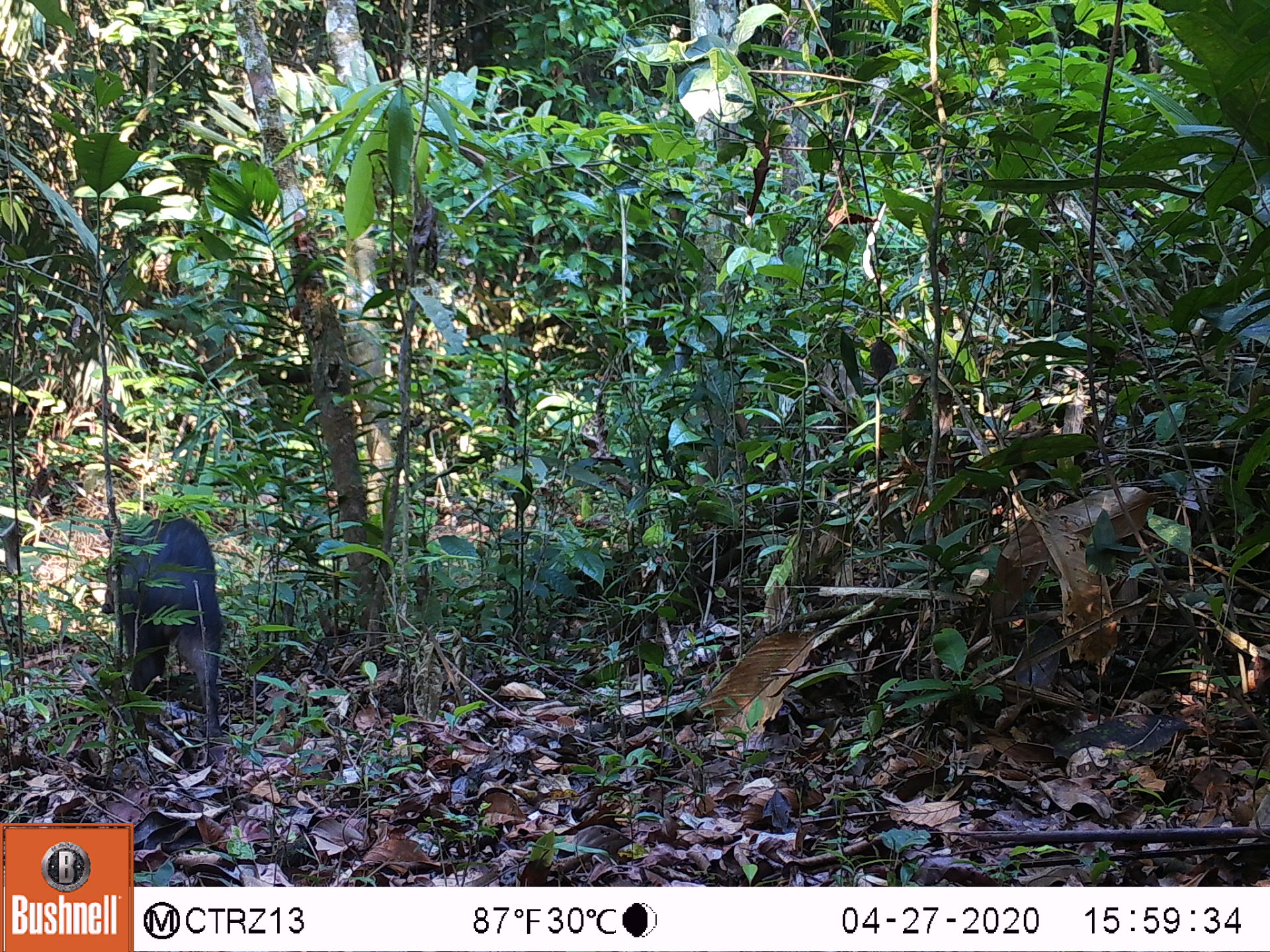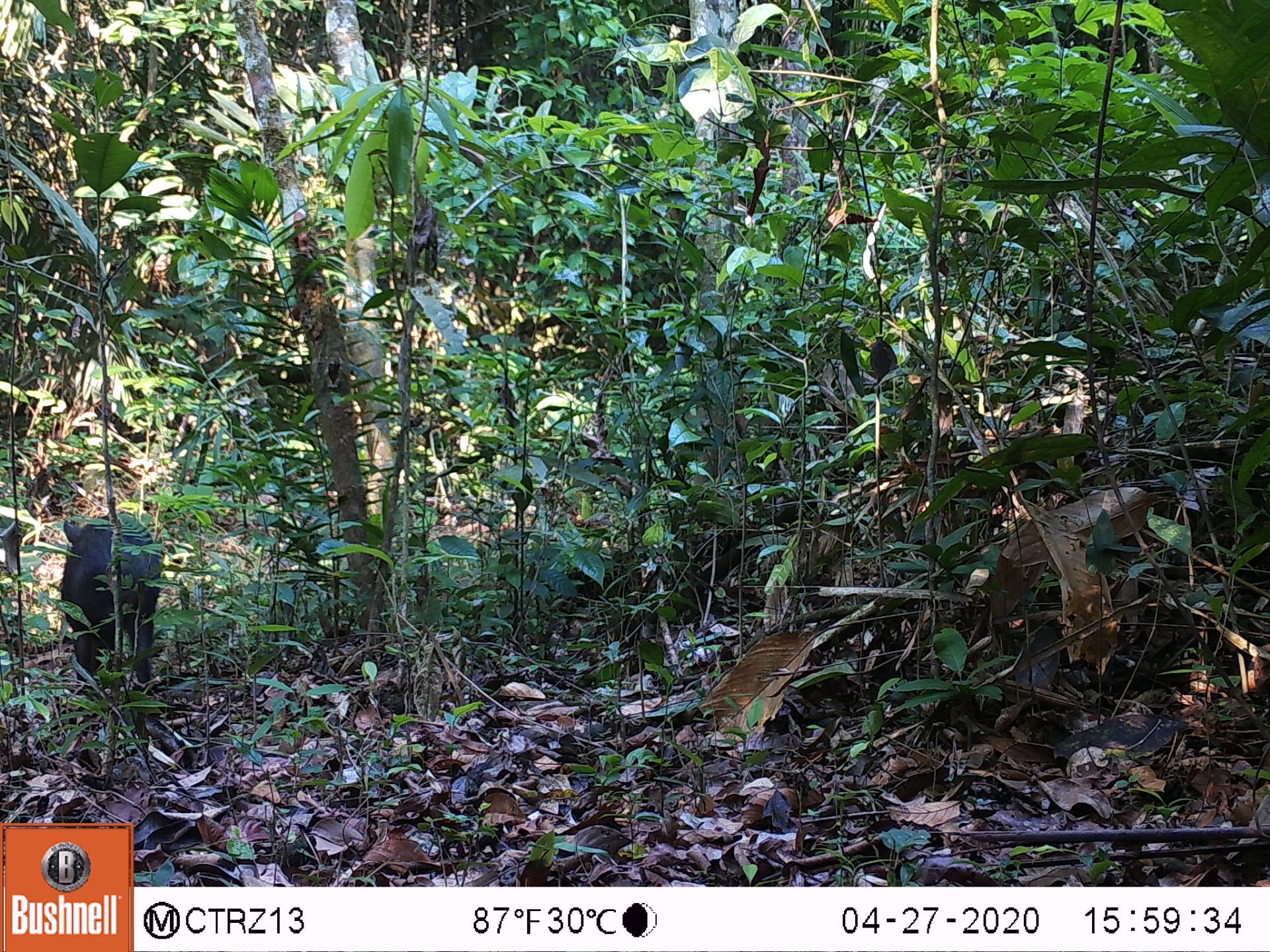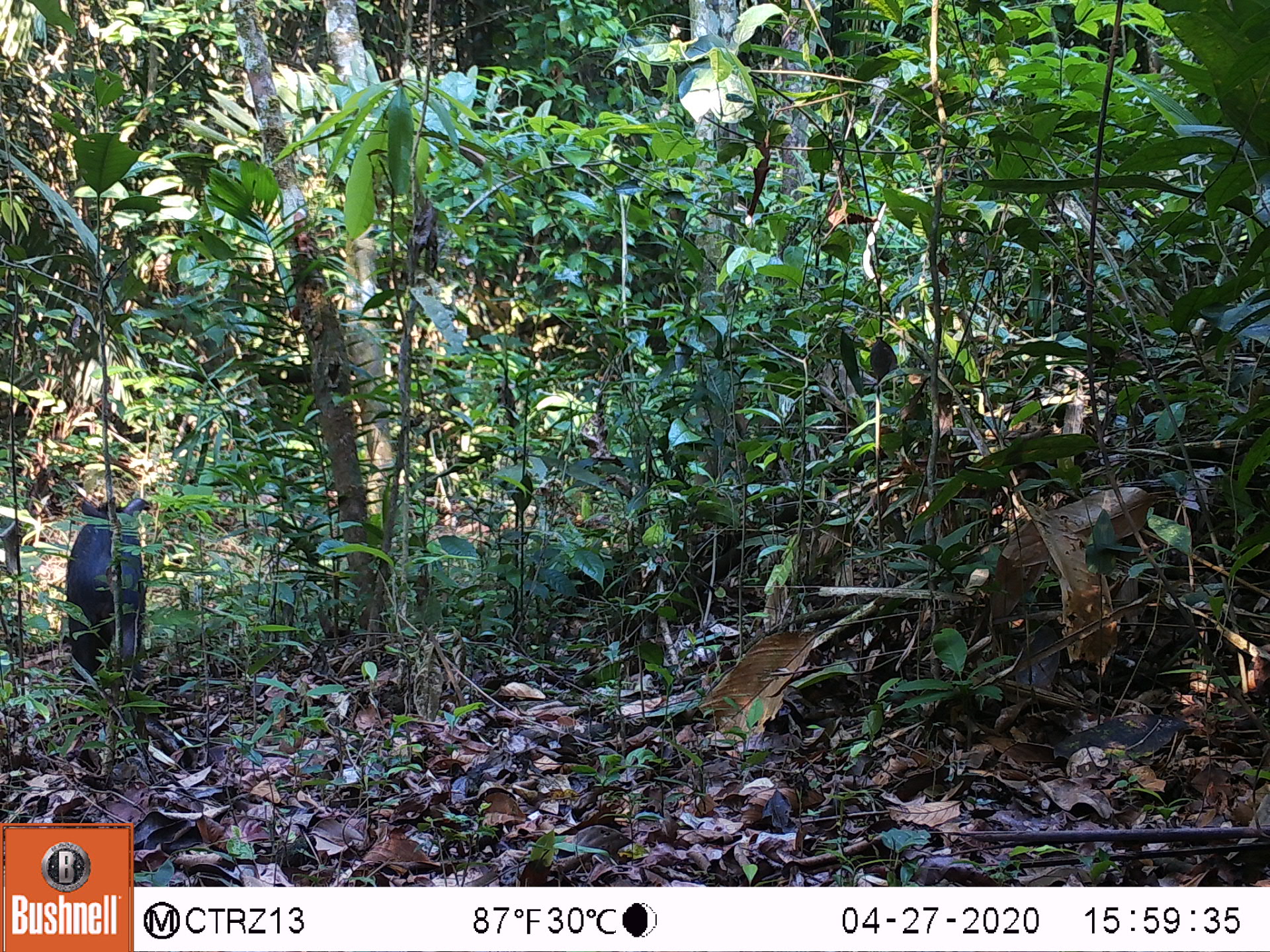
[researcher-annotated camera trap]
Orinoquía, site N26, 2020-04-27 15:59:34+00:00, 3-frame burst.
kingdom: Animalia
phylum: Chordata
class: Mammalia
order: Artiodactyla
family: Tayassuidae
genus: Pecari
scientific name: Pecari tajacu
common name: collared peccary